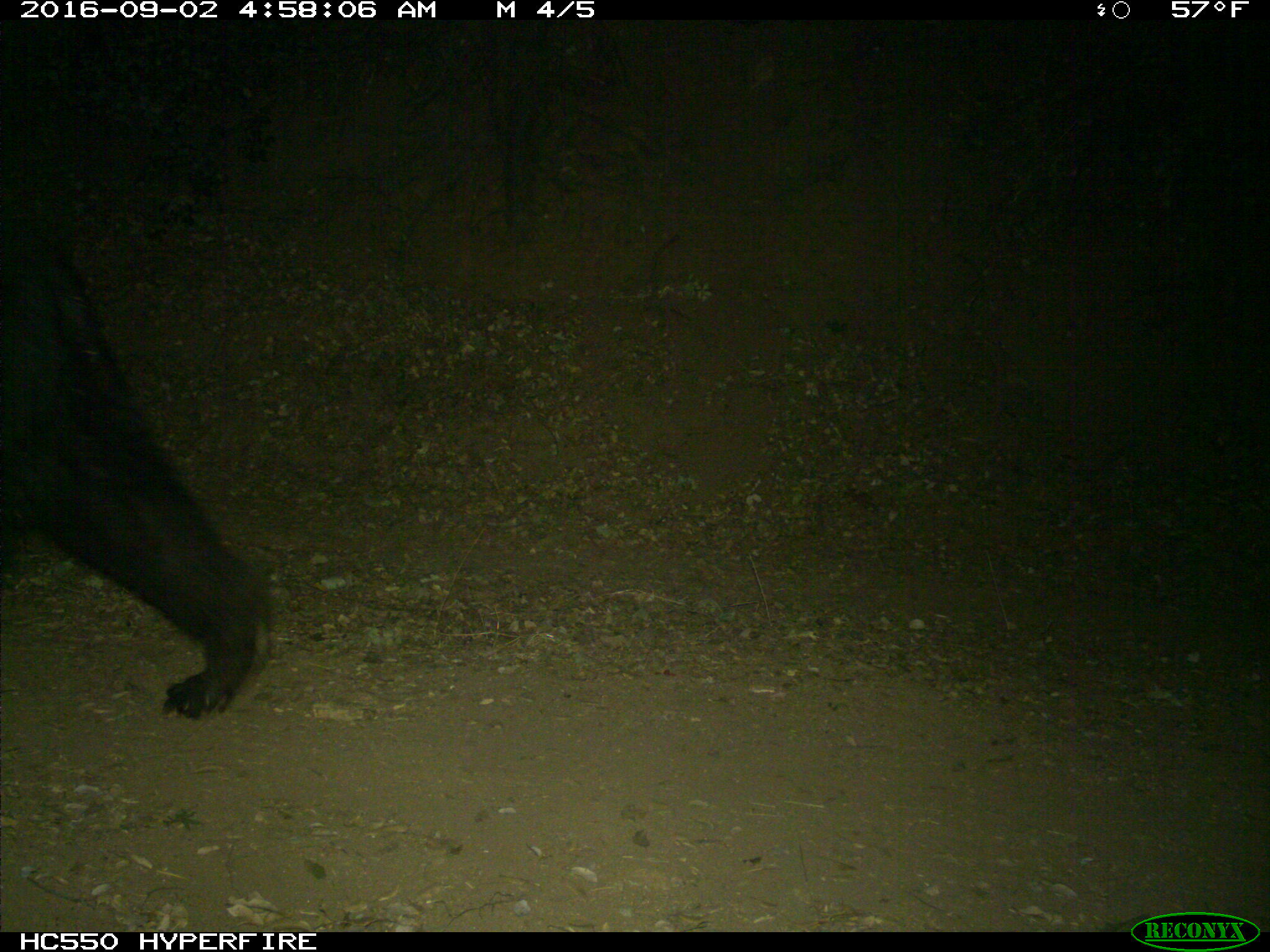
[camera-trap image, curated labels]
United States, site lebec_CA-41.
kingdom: Animalia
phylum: Chordata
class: Mammalia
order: Carnivora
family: Ursidae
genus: Ursus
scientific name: Ursus americanus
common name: american black bear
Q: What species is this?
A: Ursus americanus (american black bear).